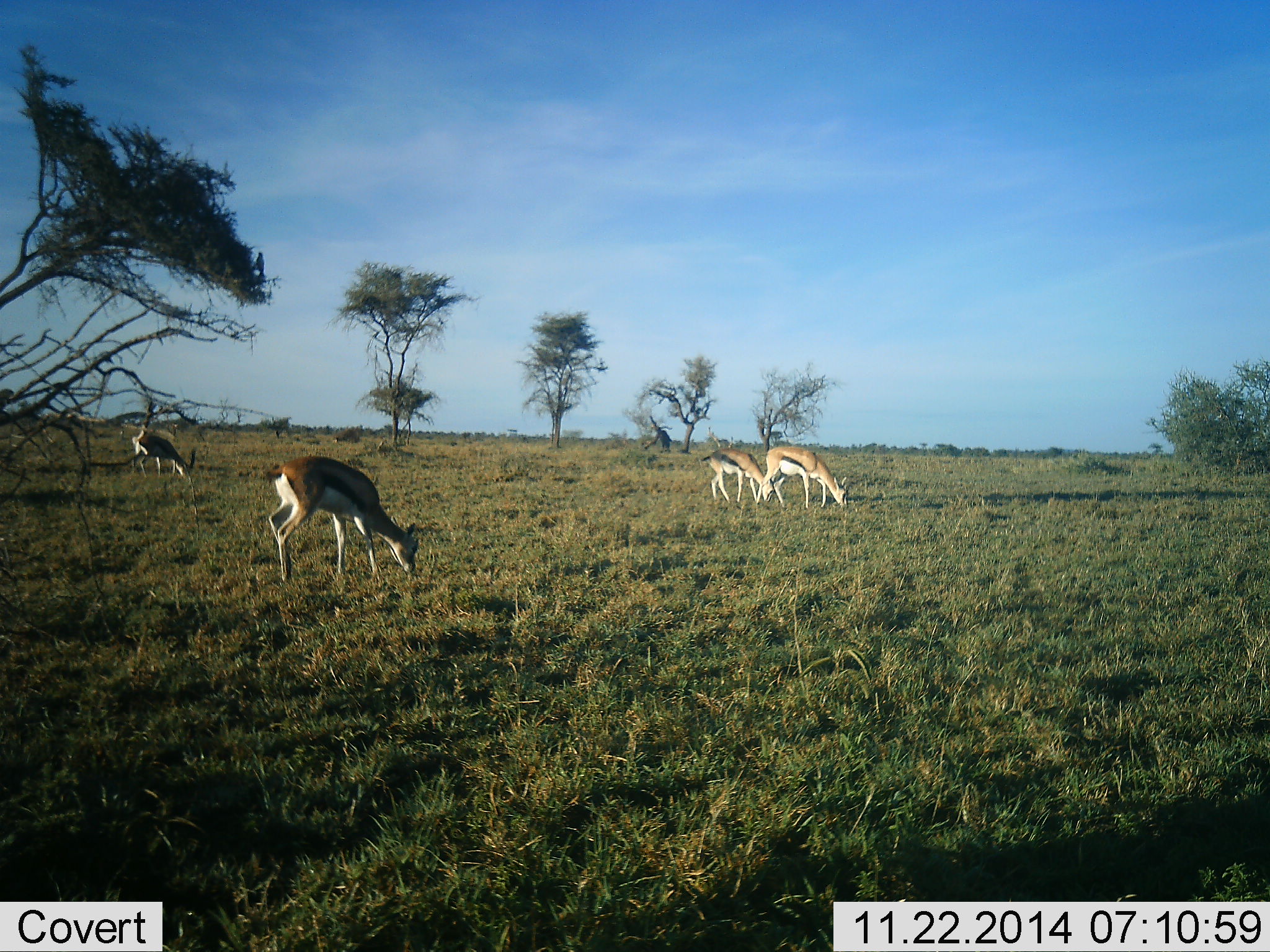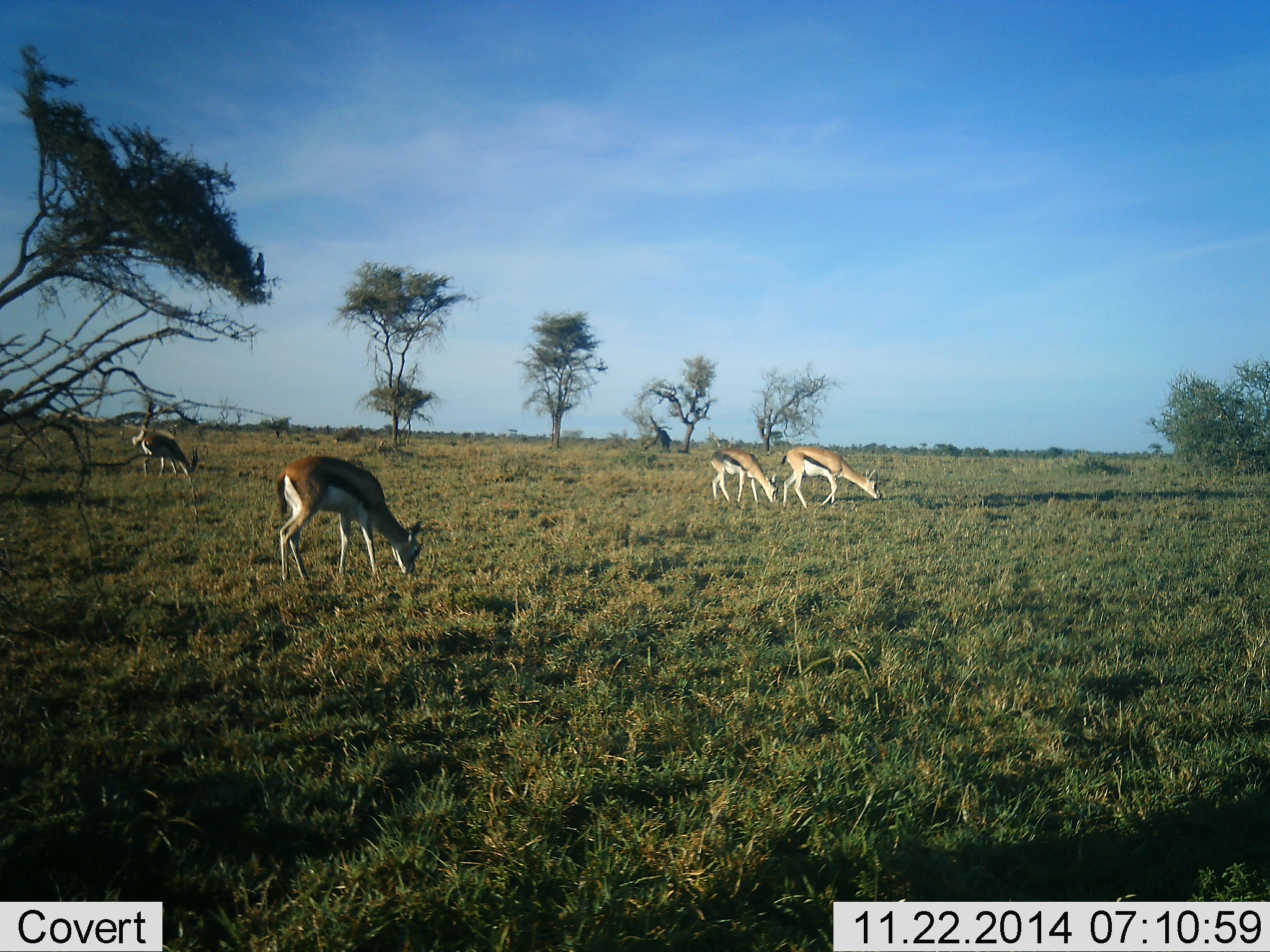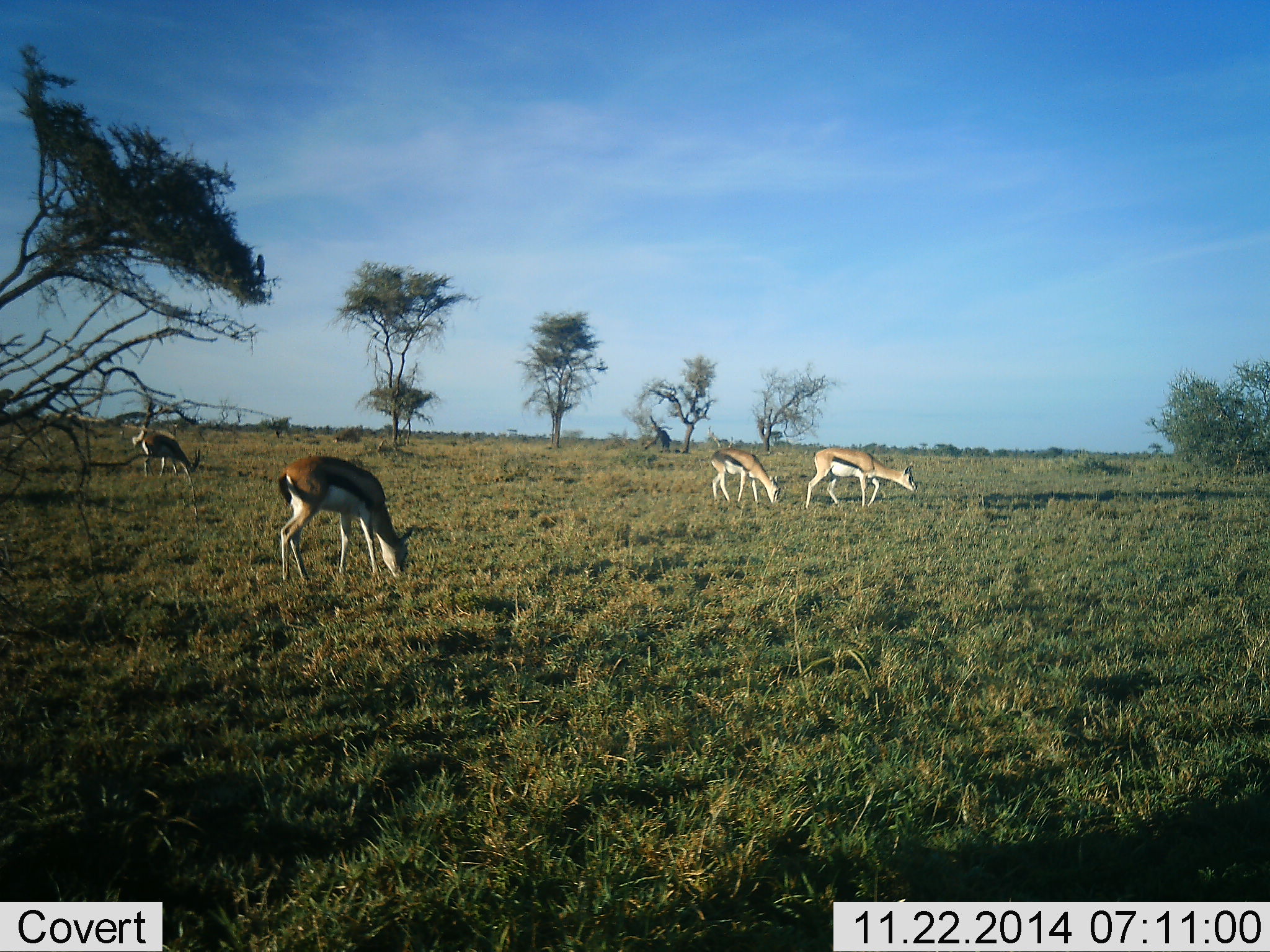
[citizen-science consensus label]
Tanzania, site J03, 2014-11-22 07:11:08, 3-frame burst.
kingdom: Animalia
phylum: Chordata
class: Mammalia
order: Artiodactyla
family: Bovidae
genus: Eudorcas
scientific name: Eudorcas thomsonii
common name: thomson's gazelle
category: gazellethomsons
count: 4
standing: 40%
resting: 0%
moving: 10%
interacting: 0%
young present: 10%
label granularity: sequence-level